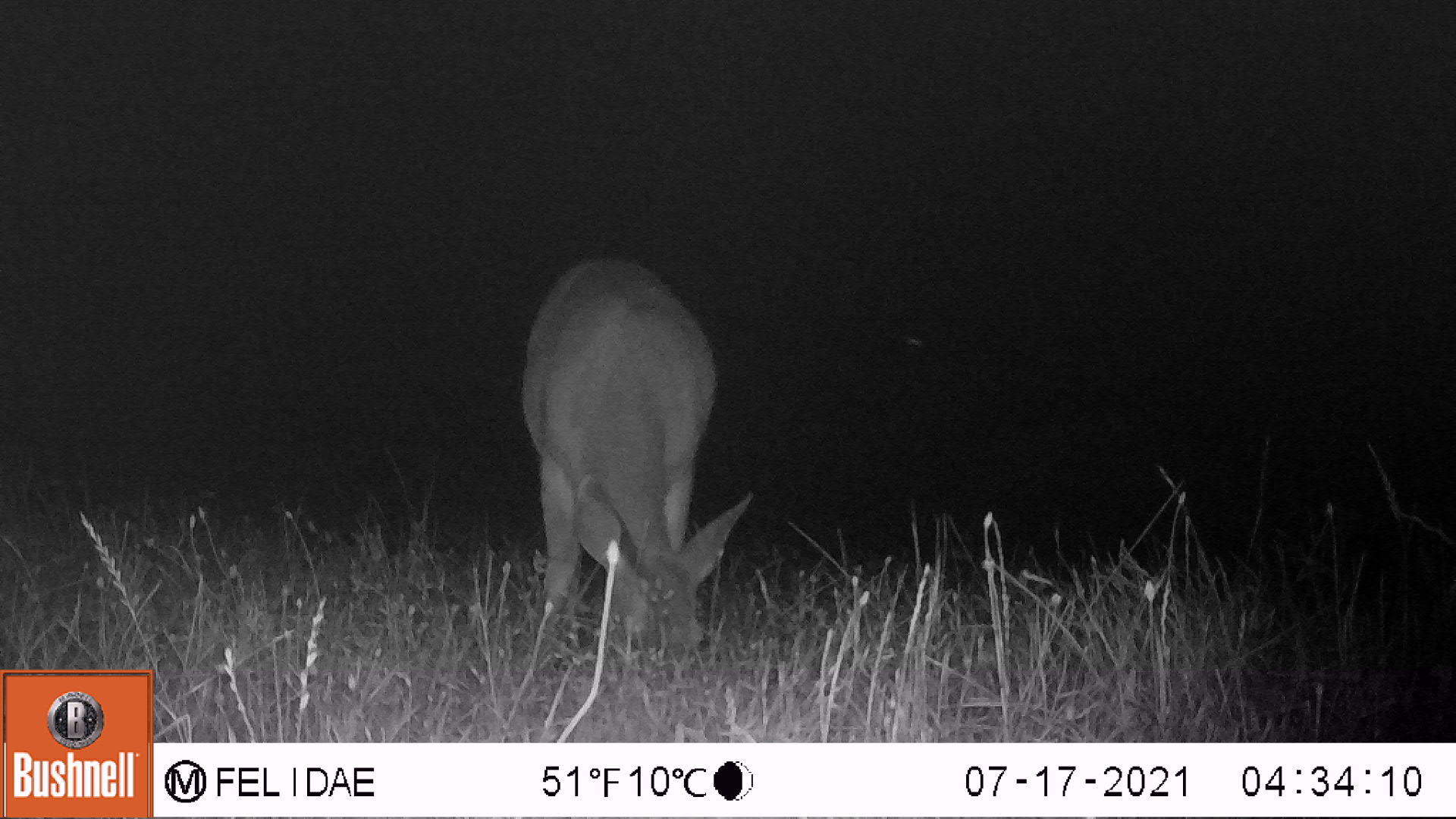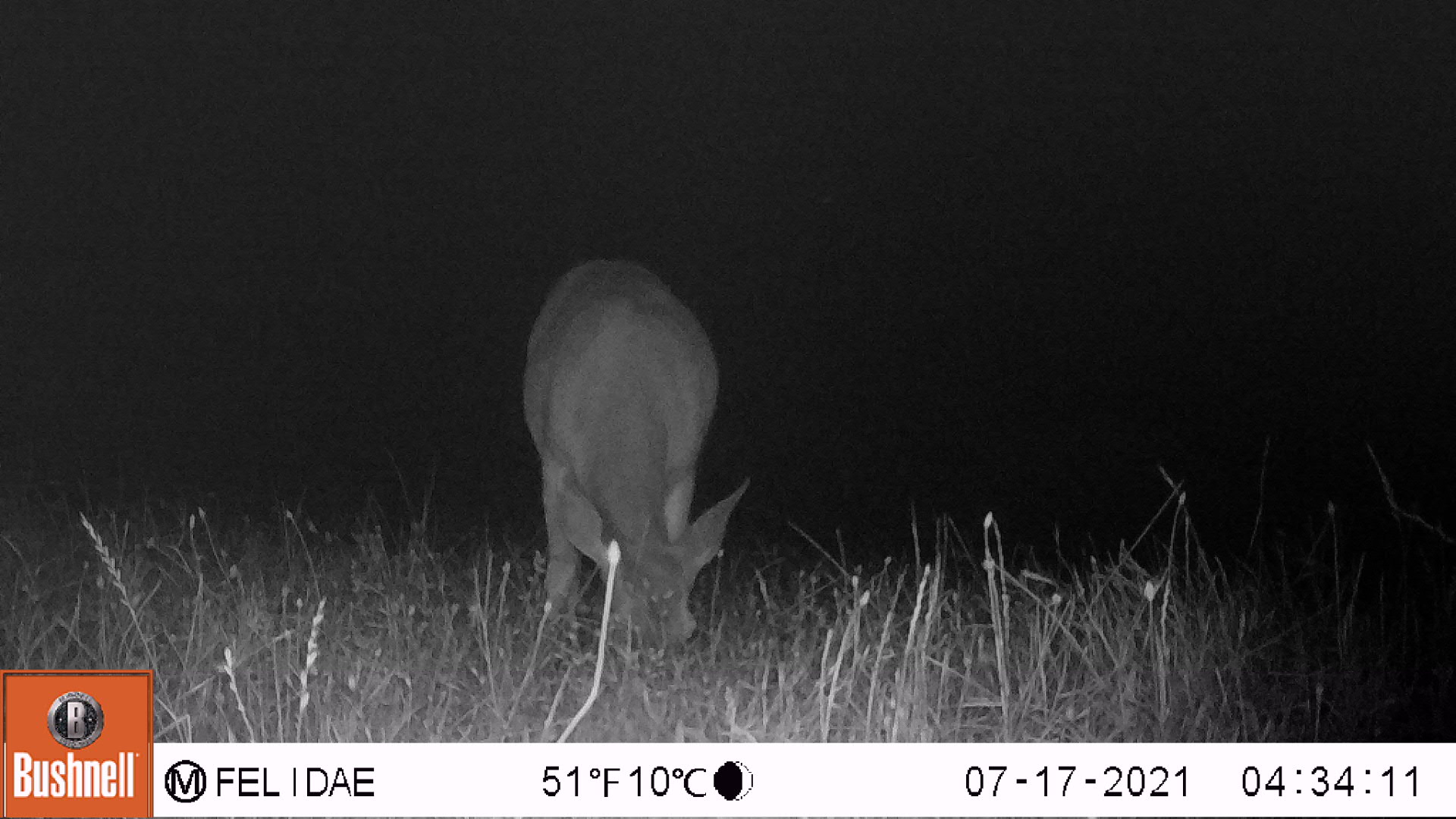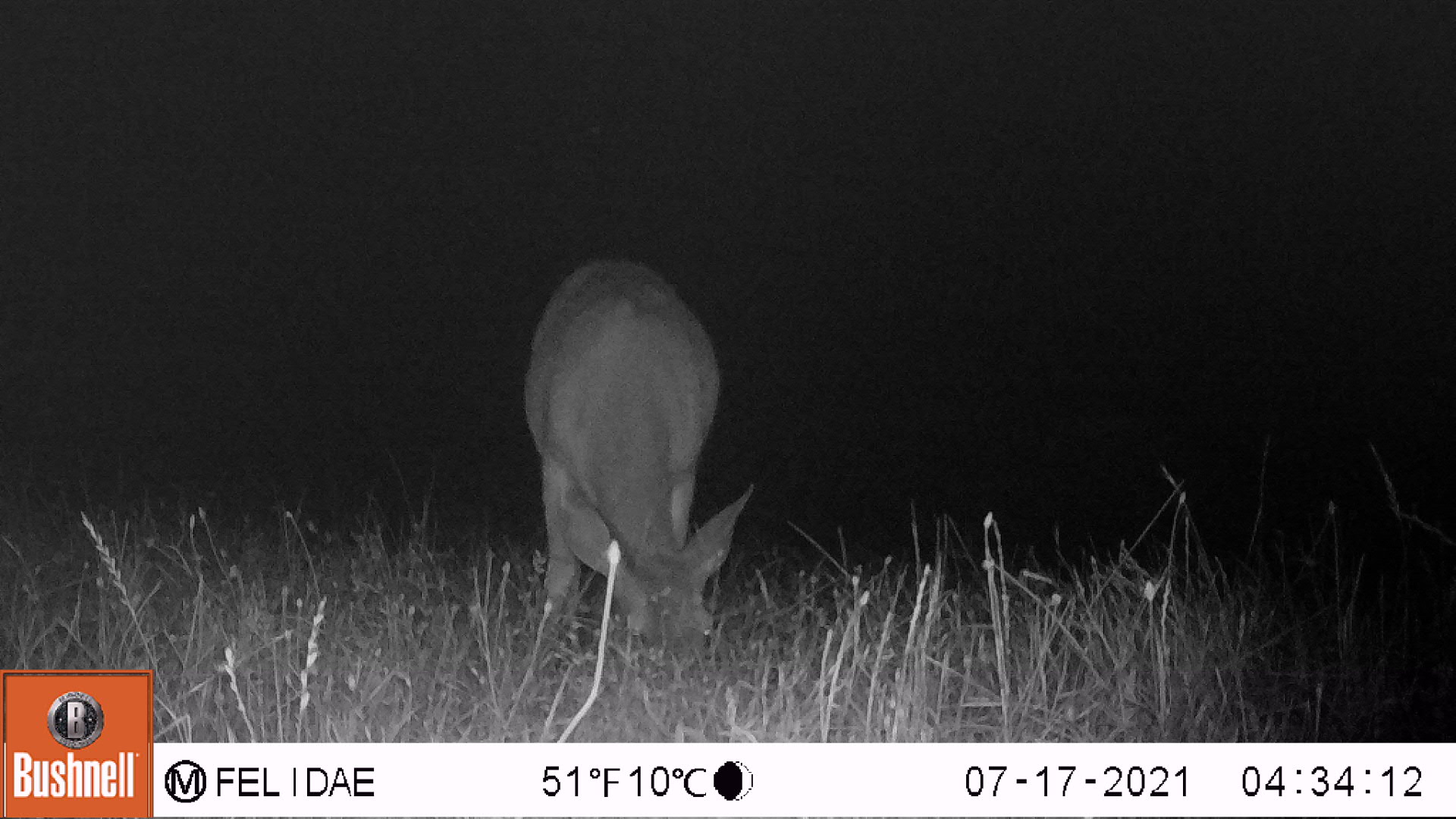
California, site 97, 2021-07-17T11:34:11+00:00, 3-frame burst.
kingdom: Animalia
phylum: Chordata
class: Mammalia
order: Artiodactyla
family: Cervidae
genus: Odocoileus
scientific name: Odocoileus hemionus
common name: mule deer